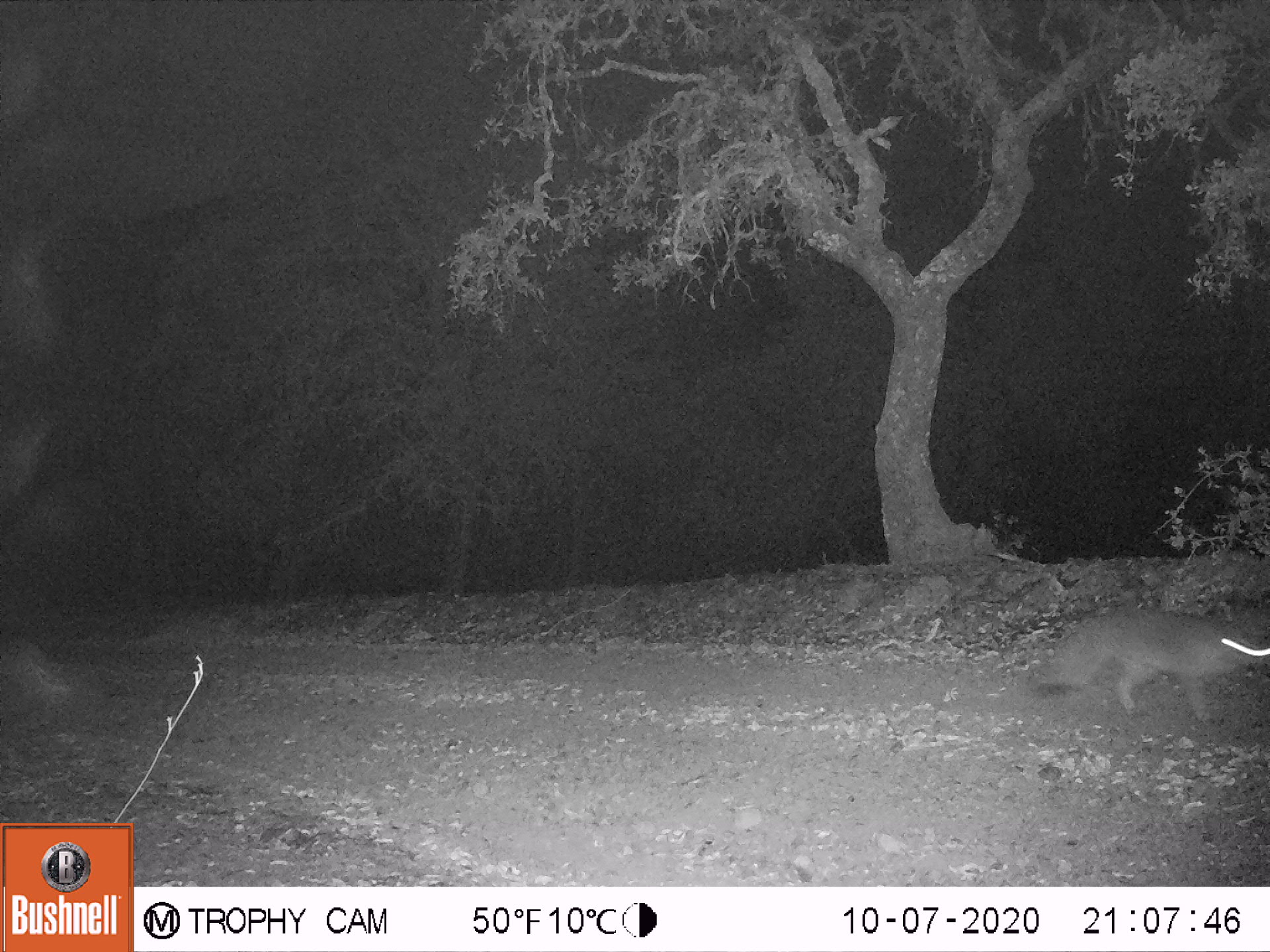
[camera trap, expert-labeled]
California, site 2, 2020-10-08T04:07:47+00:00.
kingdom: Animalia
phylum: Chordata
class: Mammalia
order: Carnivora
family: Canidae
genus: Urocyon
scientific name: Urocyon cinereoargenteus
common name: gray fox